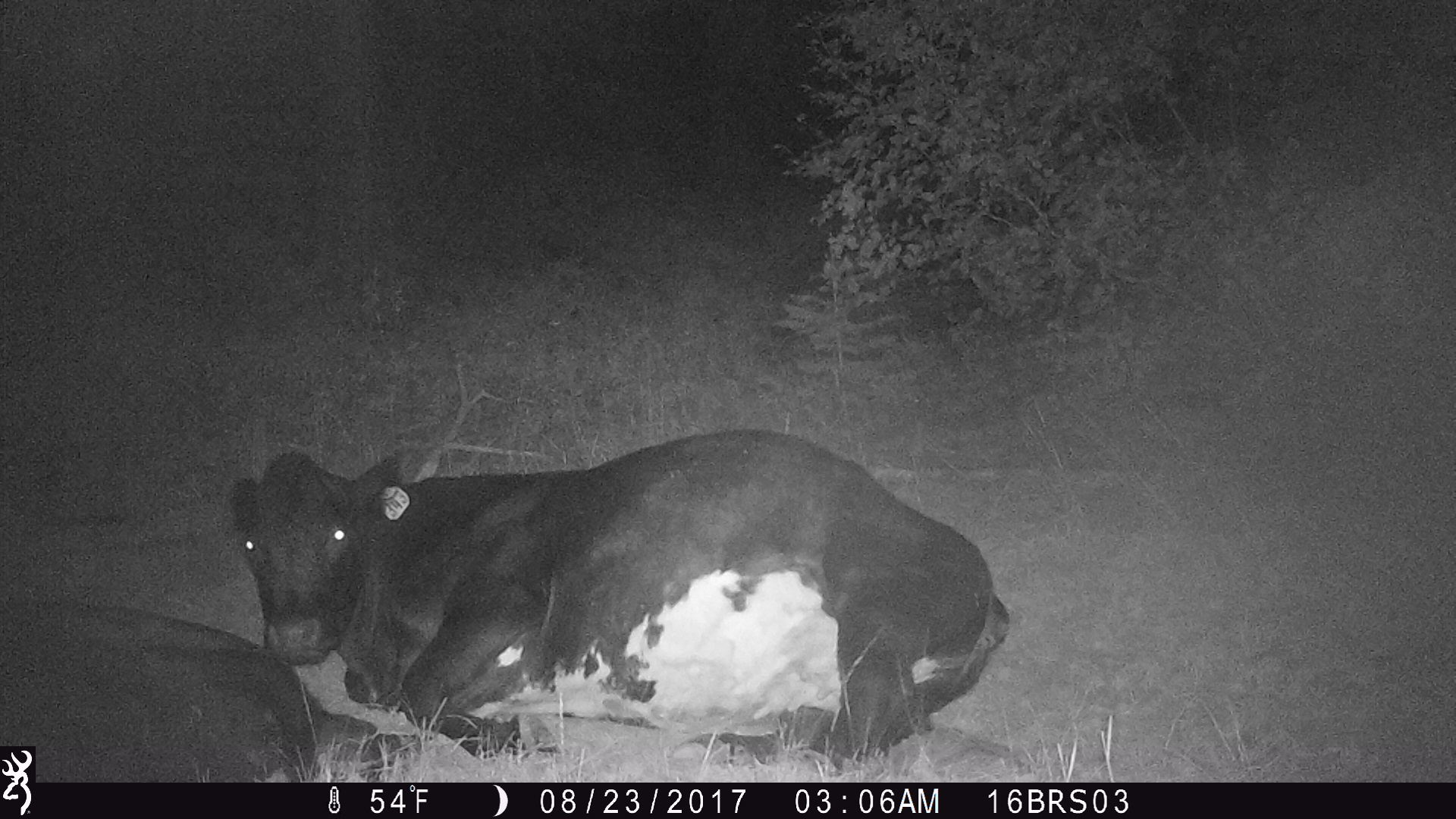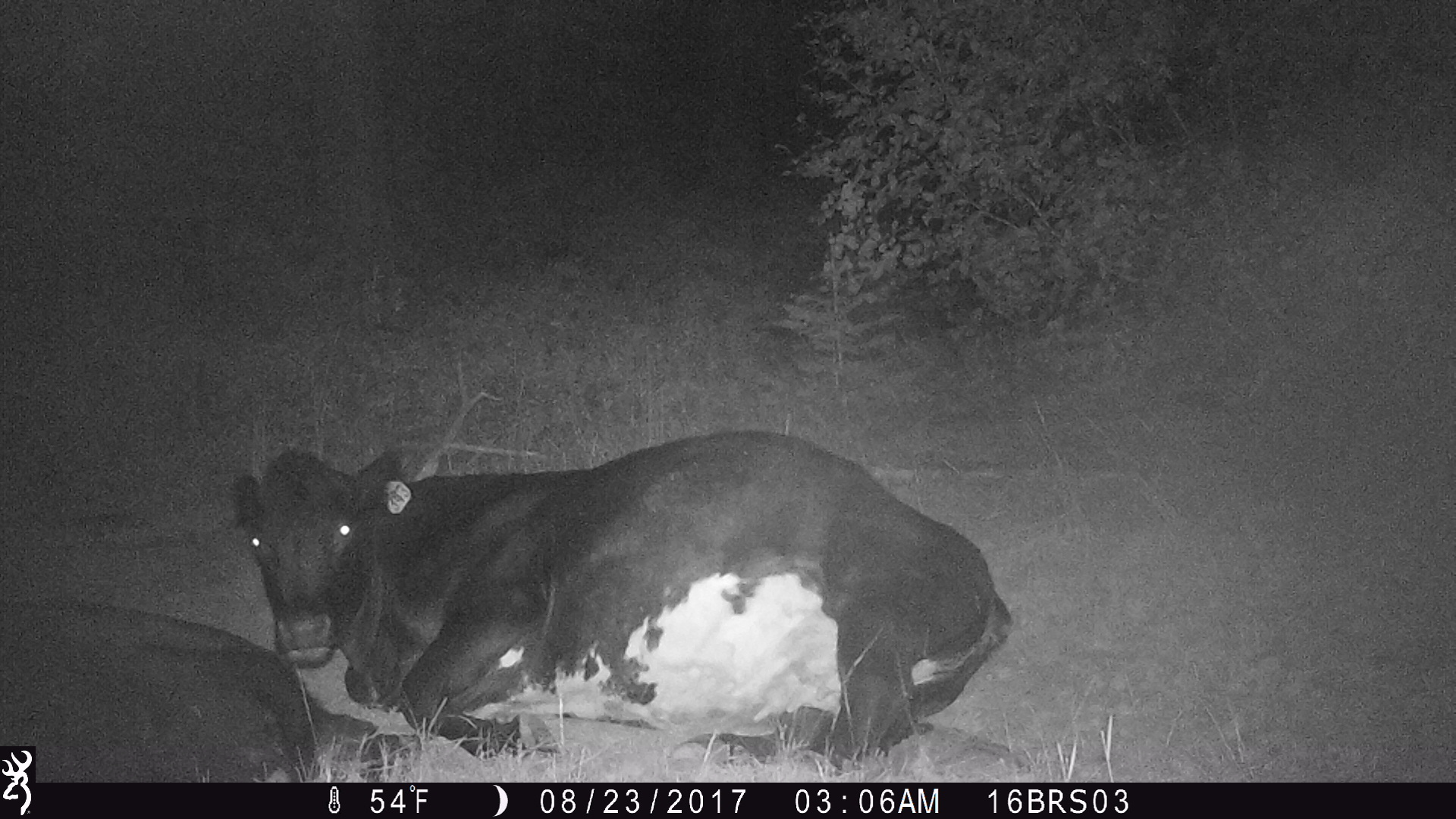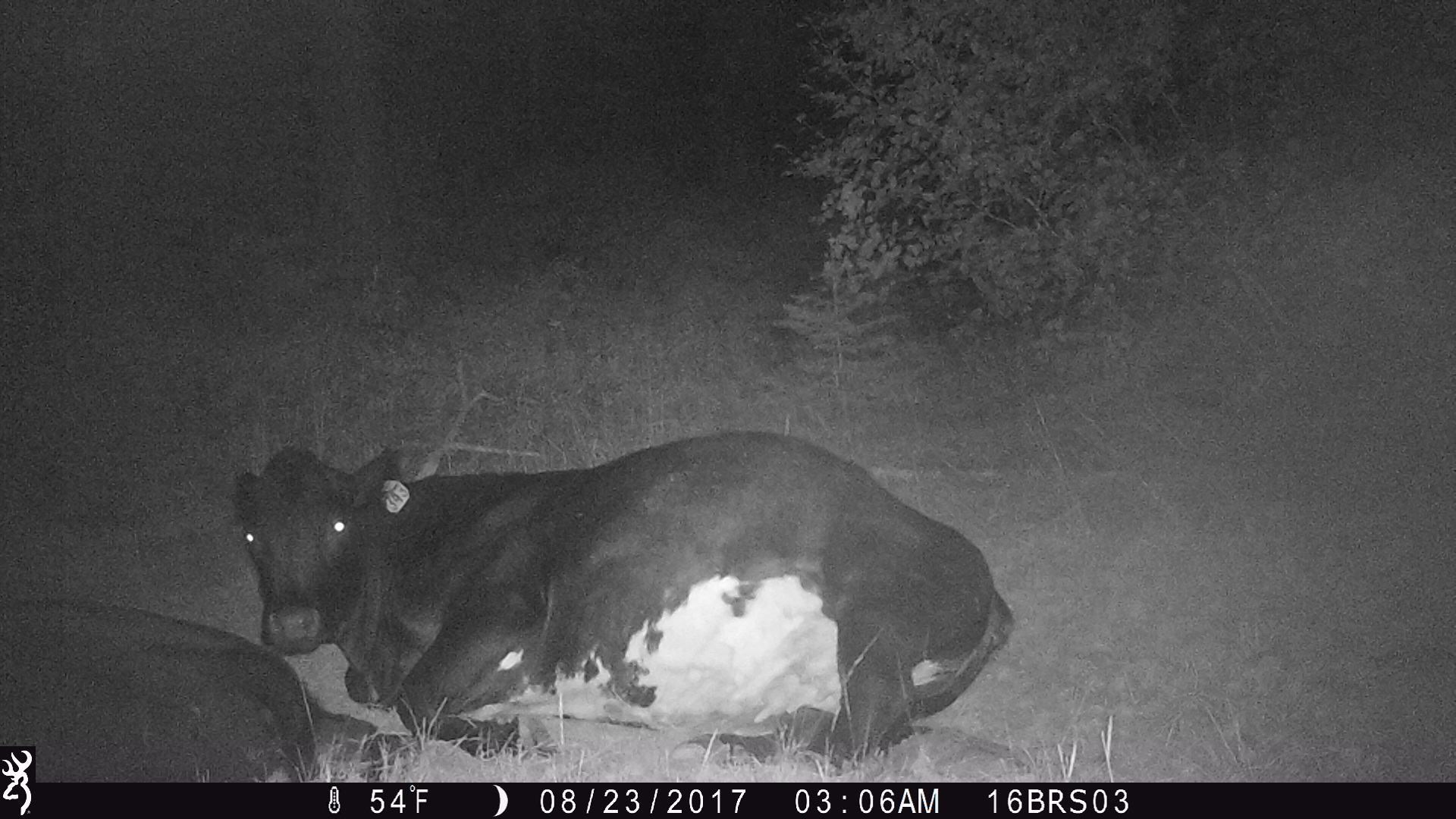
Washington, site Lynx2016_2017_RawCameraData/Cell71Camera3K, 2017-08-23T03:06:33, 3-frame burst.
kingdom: Animalia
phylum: Chordata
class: Mammalia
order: Artiodactyla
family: Bovidae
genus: Bos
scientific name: Bos taurus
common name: domestic cattle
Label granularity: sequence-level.